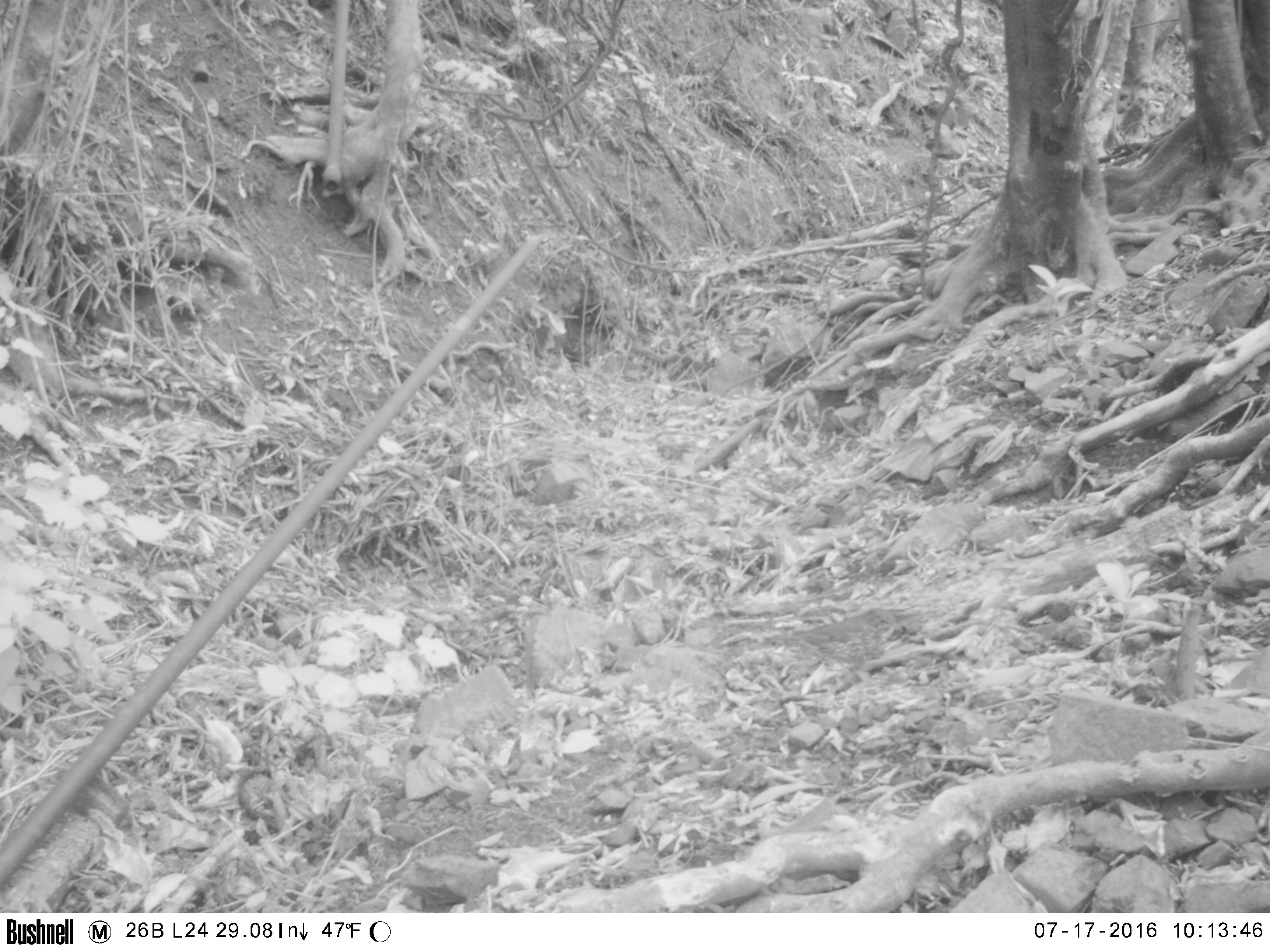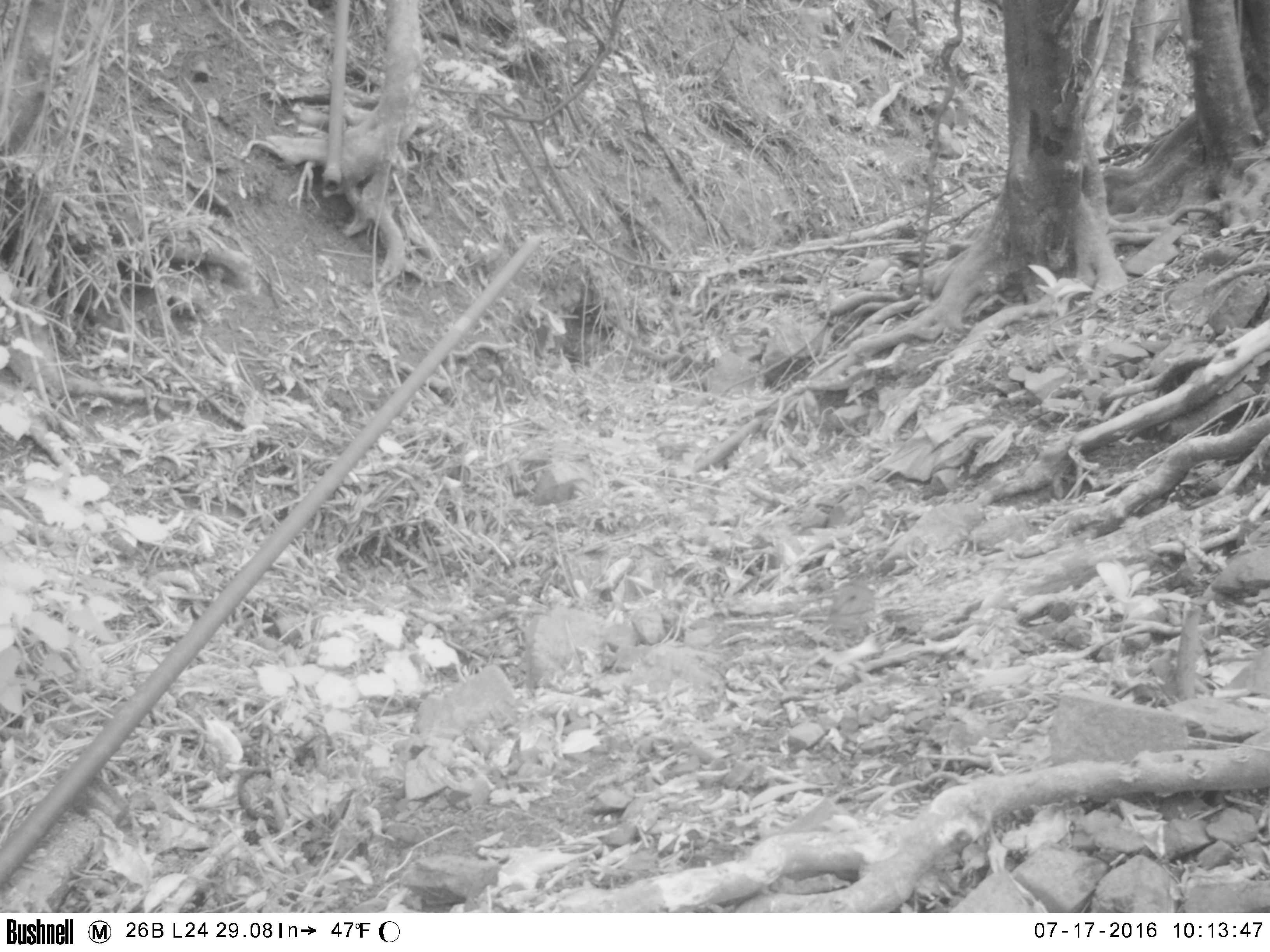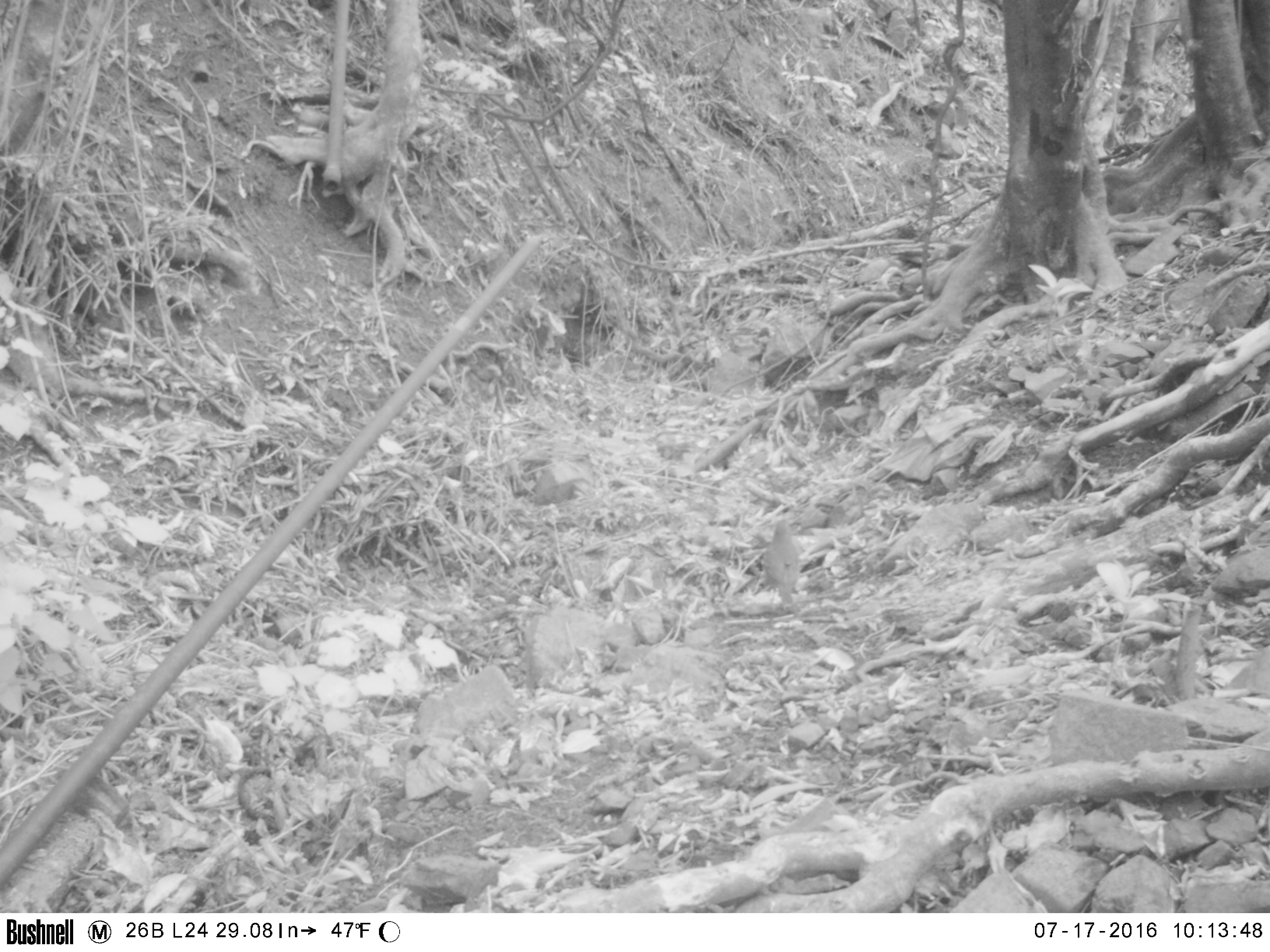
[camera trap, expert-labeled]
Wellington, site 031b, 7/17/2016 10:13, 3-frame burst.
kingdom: Animalia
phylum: Chordata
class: Aves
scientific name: Aves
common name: bird